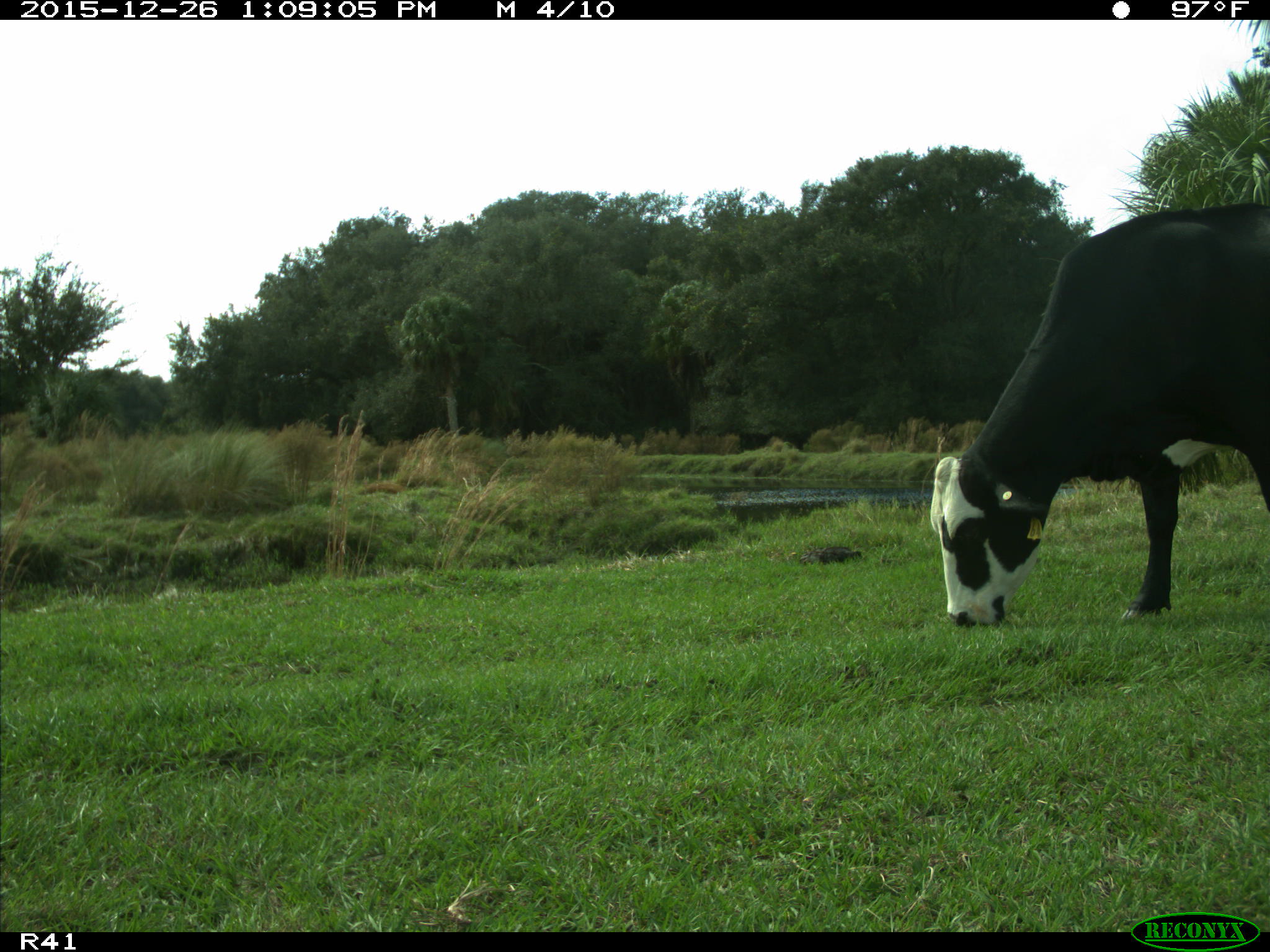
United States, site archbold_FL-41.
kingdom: Animalia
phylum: Chordata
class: Mammalia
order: Artiodactyla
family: Bovidae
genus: Bos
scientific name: Bos taurus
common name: domestic cow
Bos taurus (domestic cow).